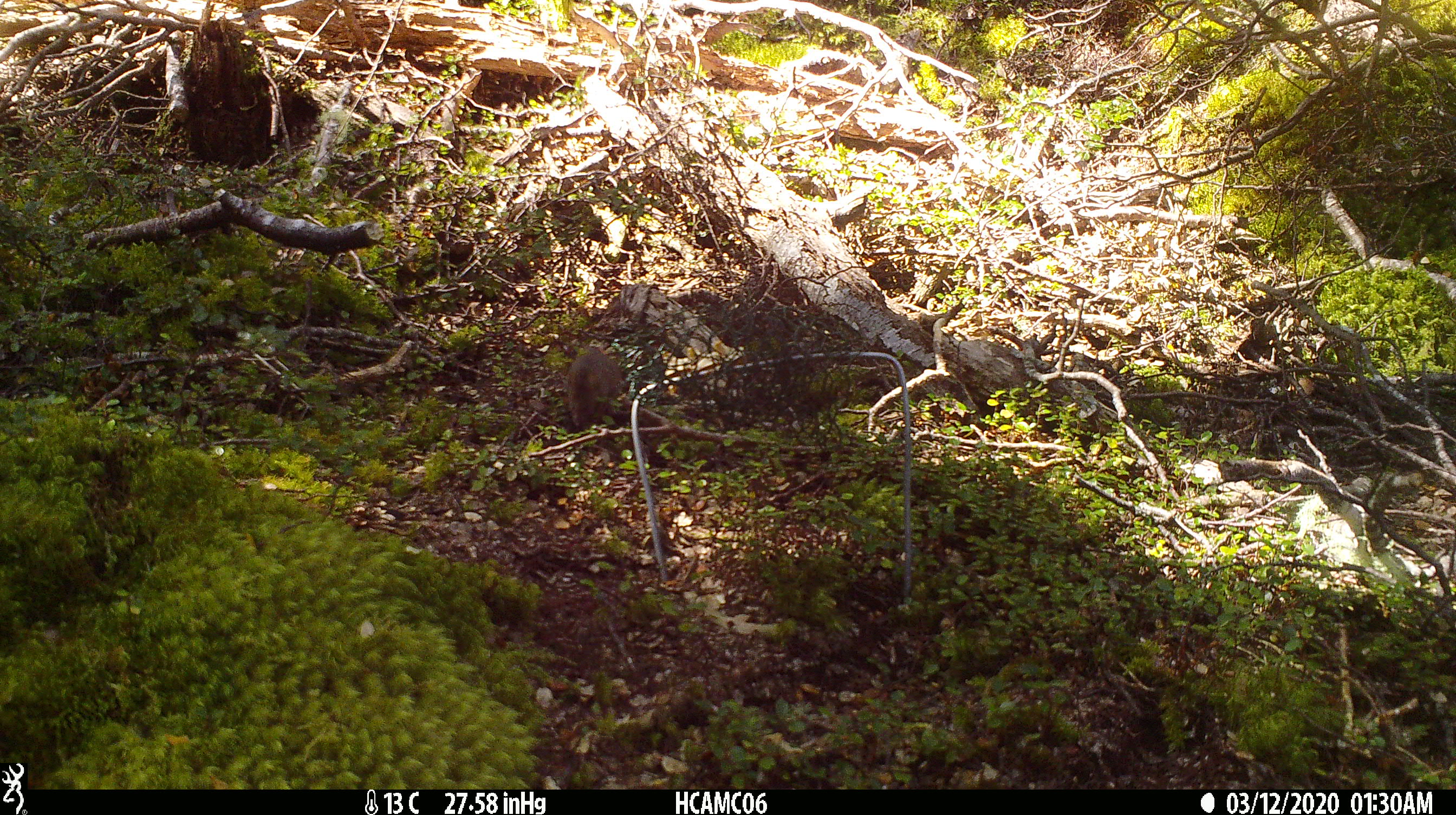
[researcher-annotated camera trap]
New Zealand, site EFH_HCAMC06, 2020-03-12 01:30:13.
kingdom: Animalia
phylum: Chordata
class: Mammalia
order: Rodentia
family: Muridae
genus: Mus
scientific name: Mus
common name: mouse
Mouse (Mus).